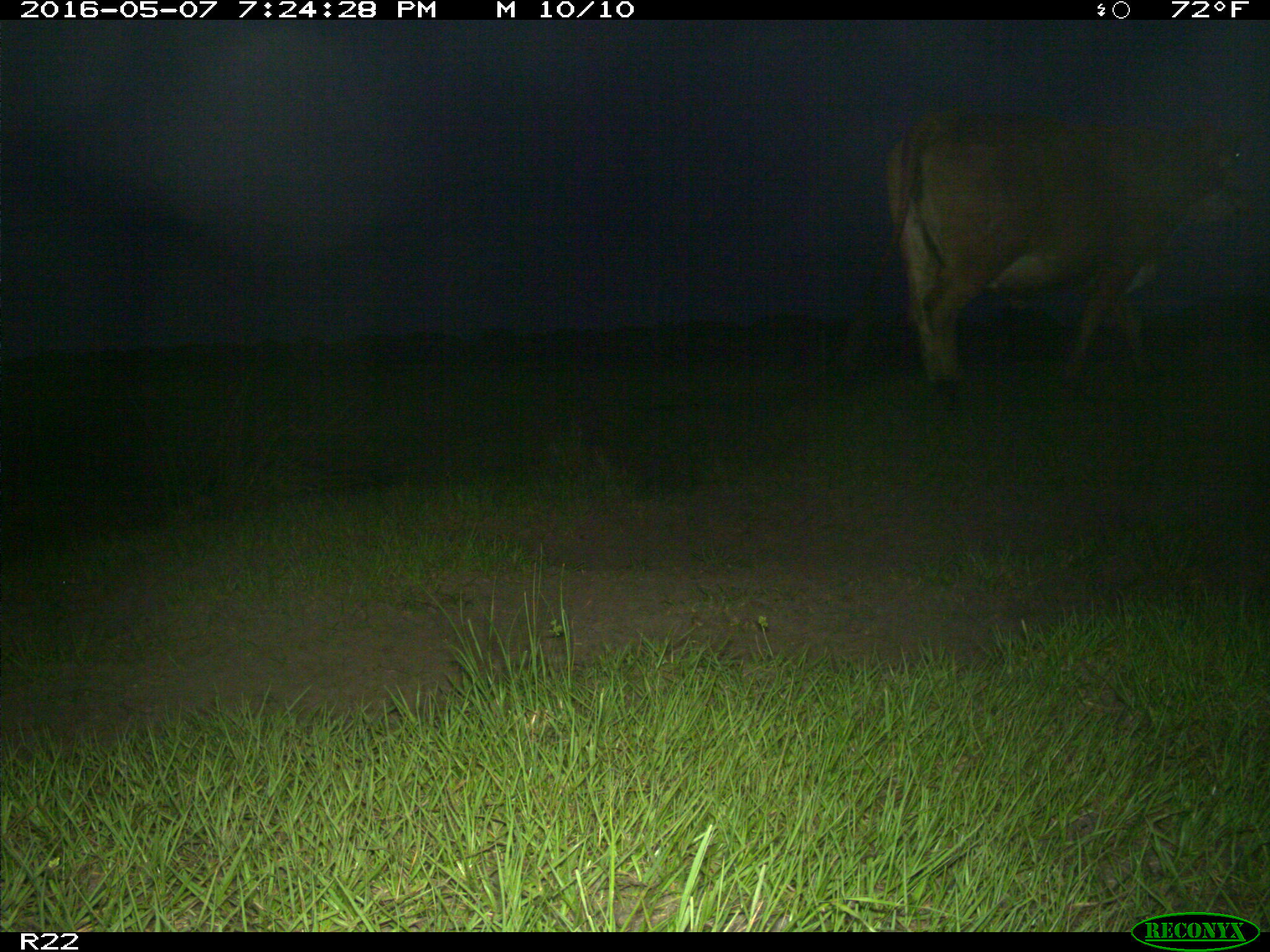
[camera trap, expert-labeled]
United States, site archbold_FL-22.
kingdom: Animalia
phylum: Chordata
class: Mammalia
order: Artiodactyla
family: Bovidae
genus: Bos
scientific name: Bos taurus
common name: domestic cow